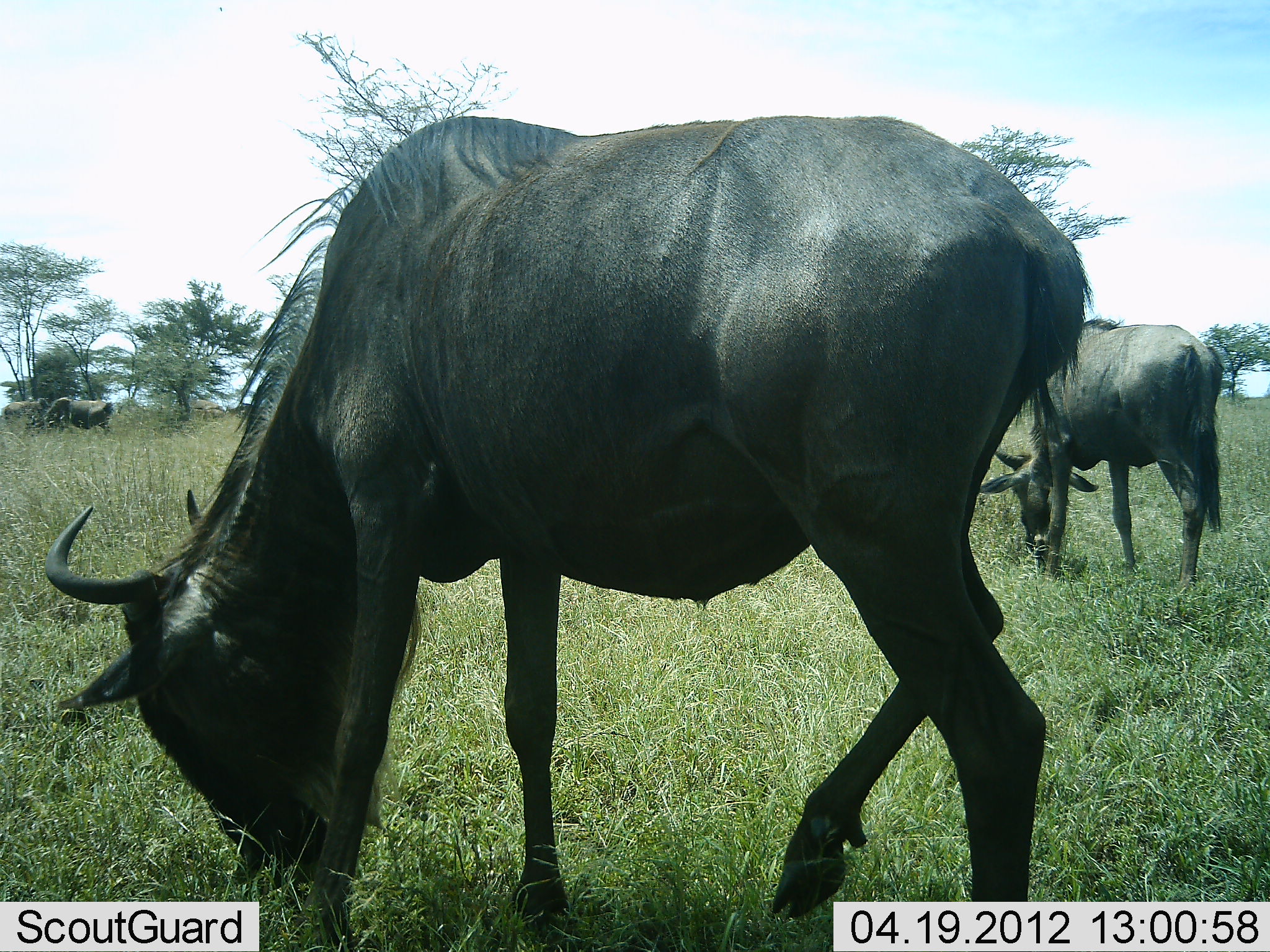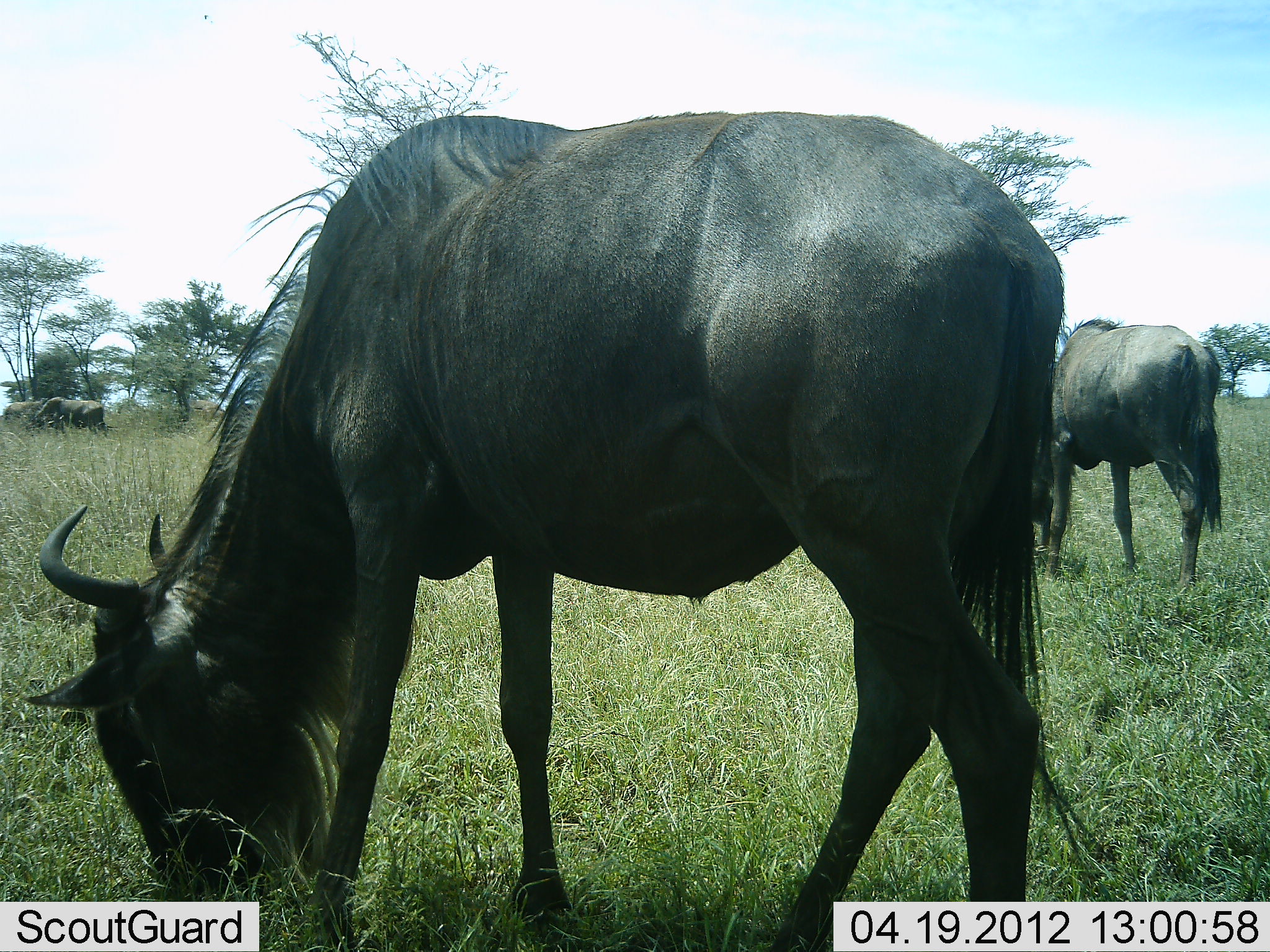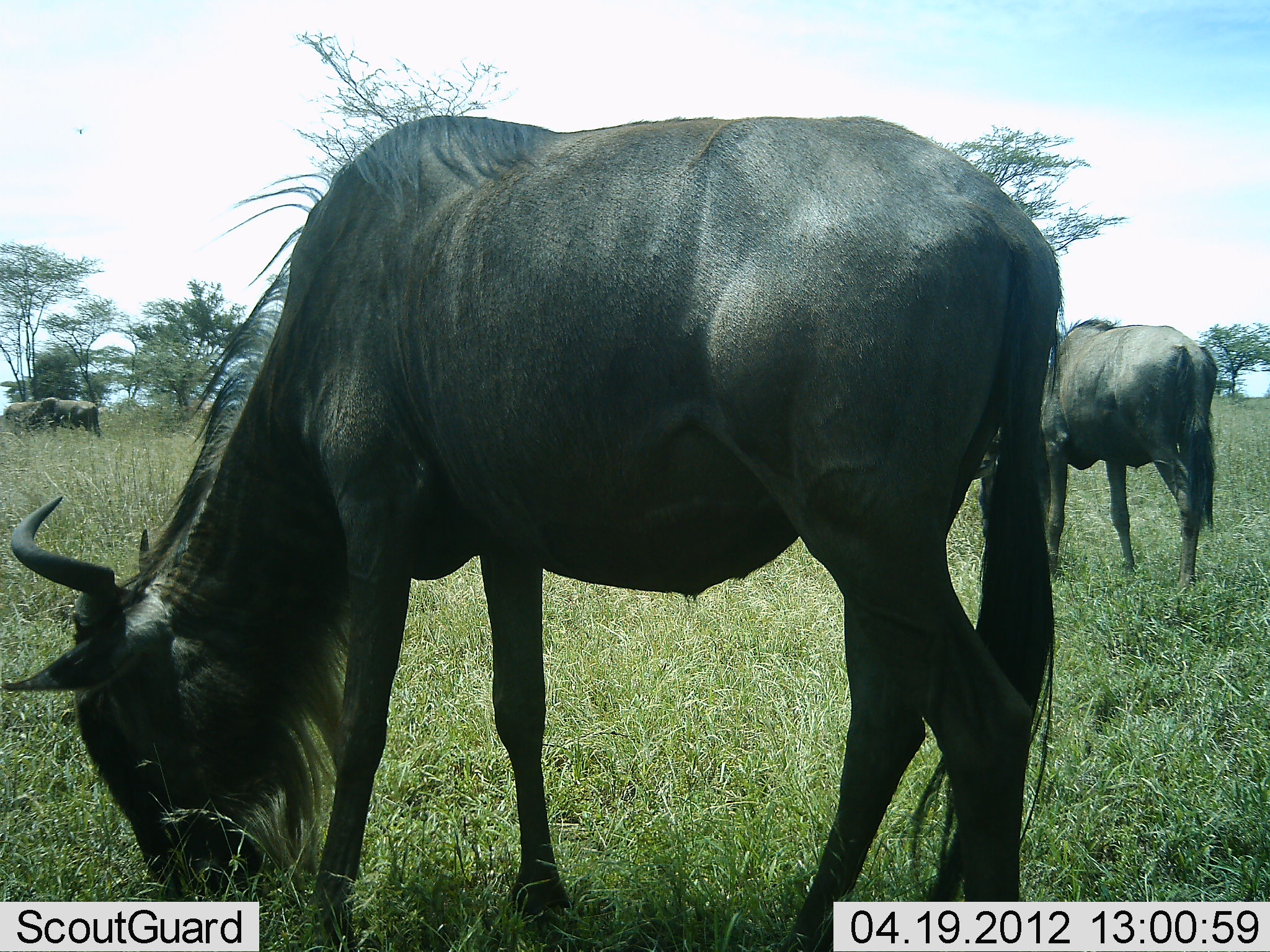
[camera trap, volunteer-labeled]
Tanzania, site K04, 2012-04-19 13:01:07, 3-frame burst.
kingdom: Animalia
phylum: Chordata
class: Mammalia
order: Artiodactyla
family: Bovidae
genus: Connochaetes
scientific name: Connochaetes taurinus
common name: blue wildebeest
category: wildebeest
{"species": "wildebeest (blue wildebeest) (Connochaetes taurinus)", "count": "2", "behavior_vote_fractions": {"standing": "31%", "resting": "0%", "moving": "3%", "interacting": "0%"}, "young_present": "0%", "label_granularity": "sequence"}